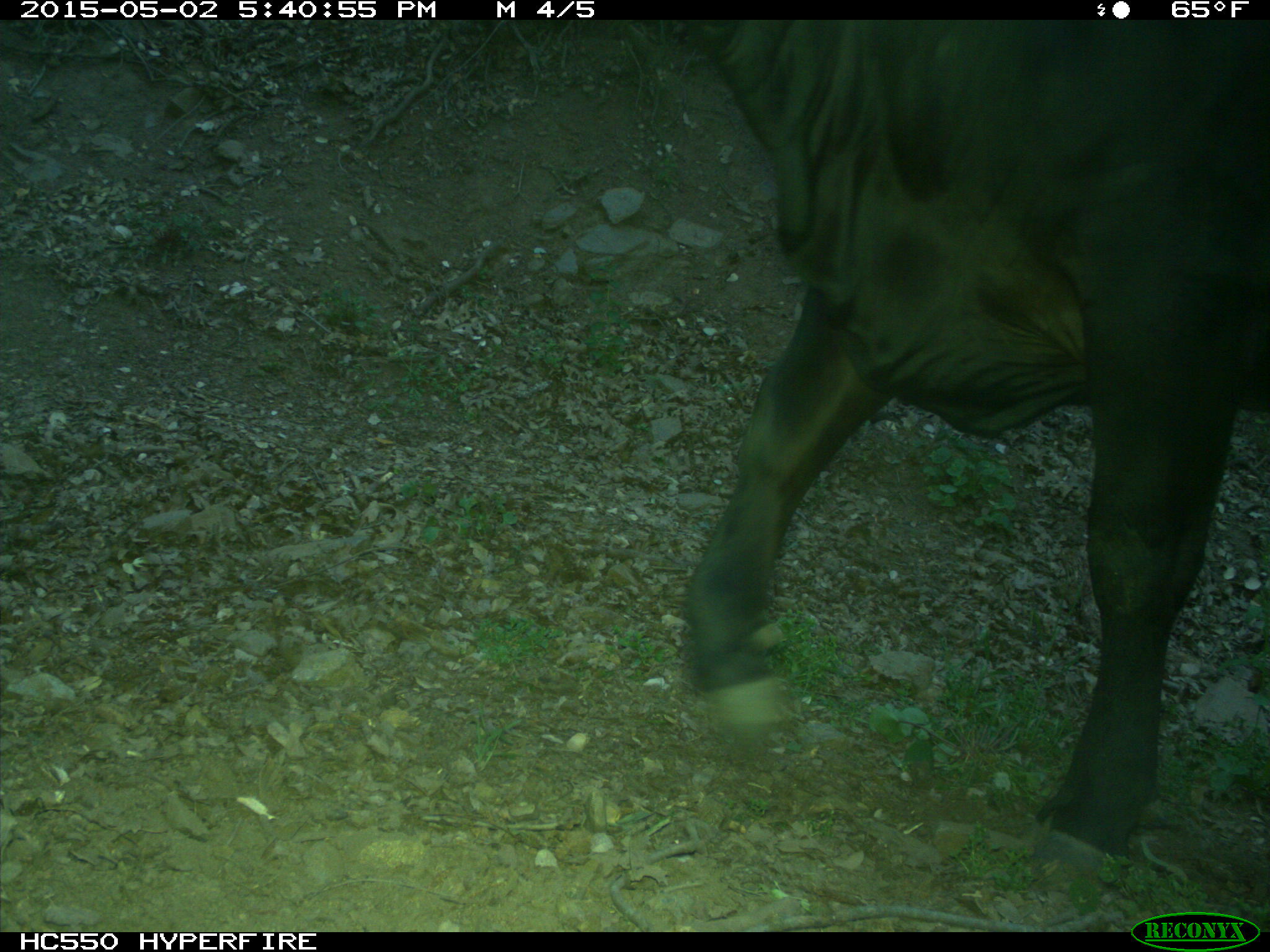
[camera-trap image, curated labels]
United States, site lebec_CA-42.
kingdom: Animalia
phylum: Chordata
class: Mammalia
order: Artiodactyla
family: Bovidae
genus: Bos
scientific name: Bos taurus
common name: domestic cow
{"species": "Bos taurus (domestic cow)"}